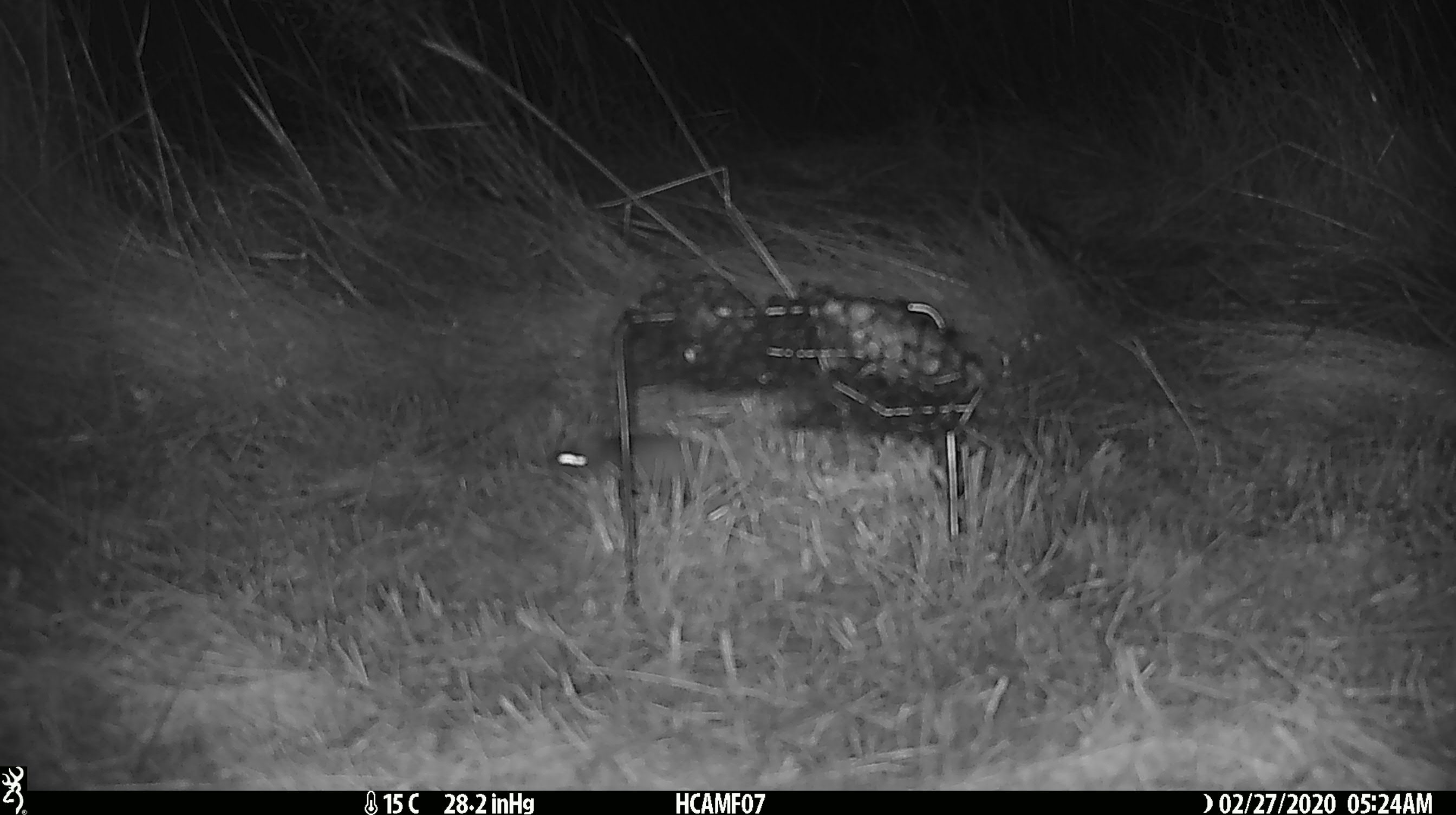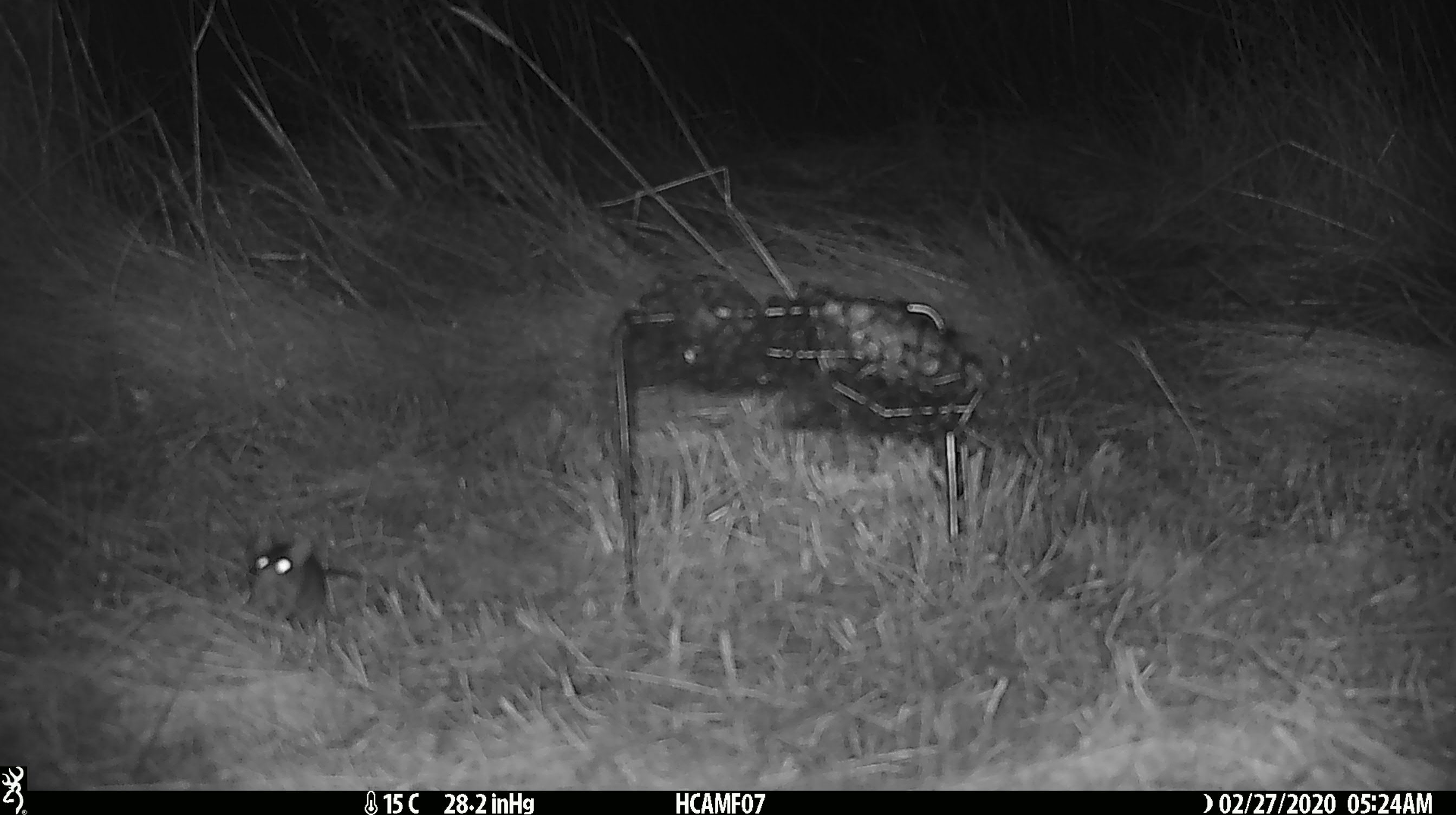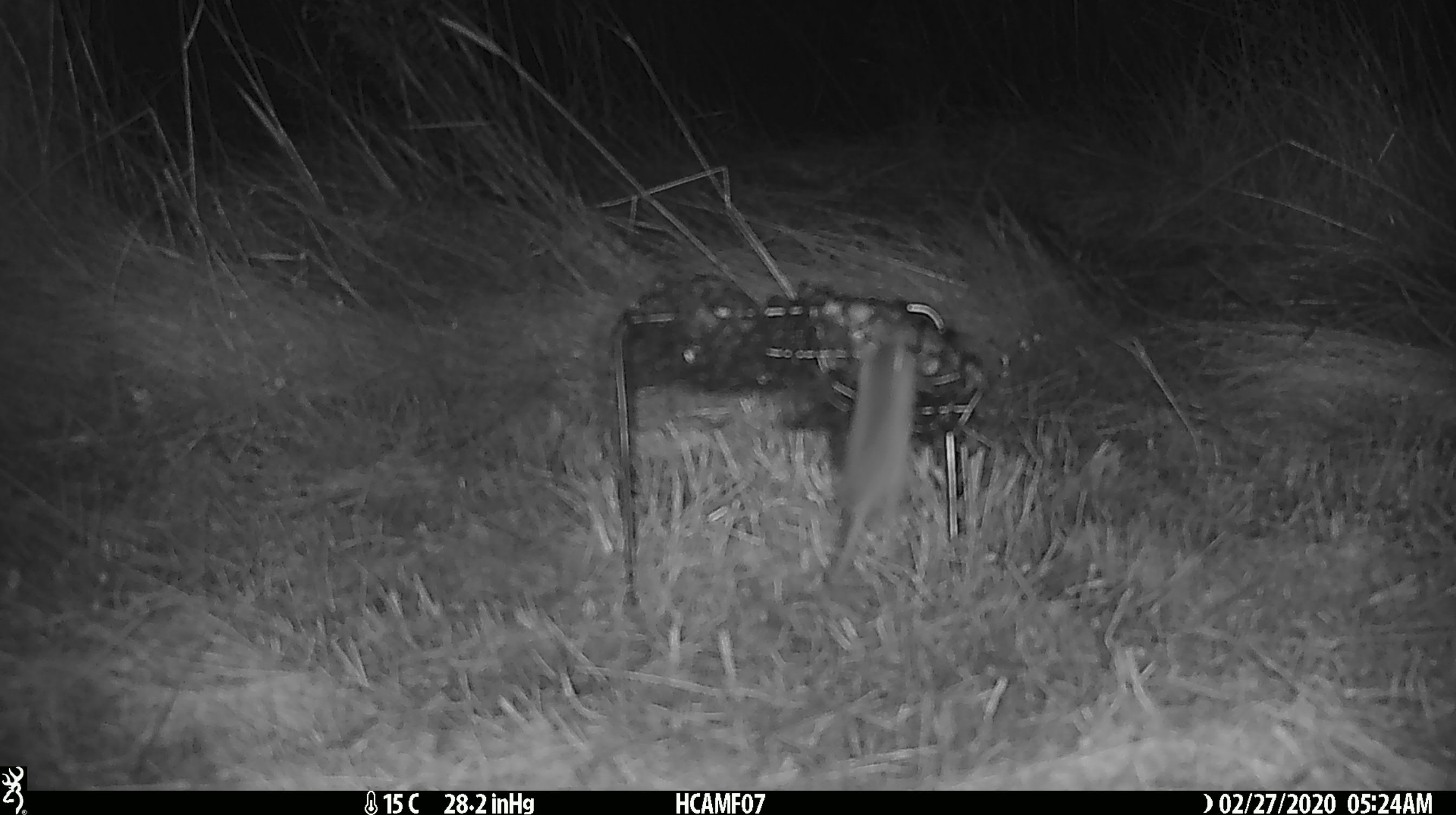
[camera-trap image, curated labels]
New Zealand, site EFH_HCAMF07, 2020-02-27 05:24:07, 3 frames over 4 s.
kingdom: Animalia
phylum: Chordata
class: Mammalia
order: Rodentia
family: Muridae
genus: Mus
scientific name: Mus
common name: mouse